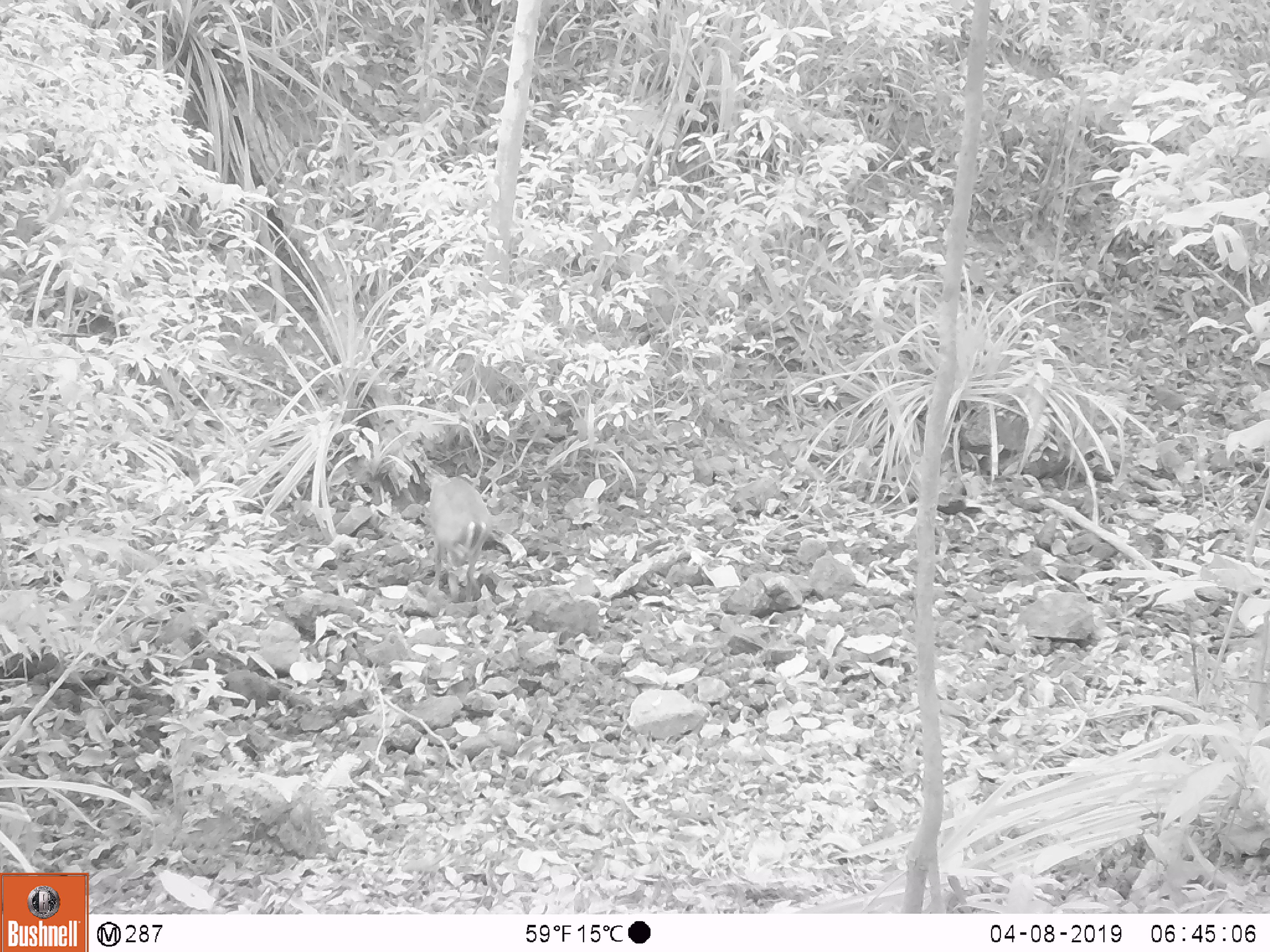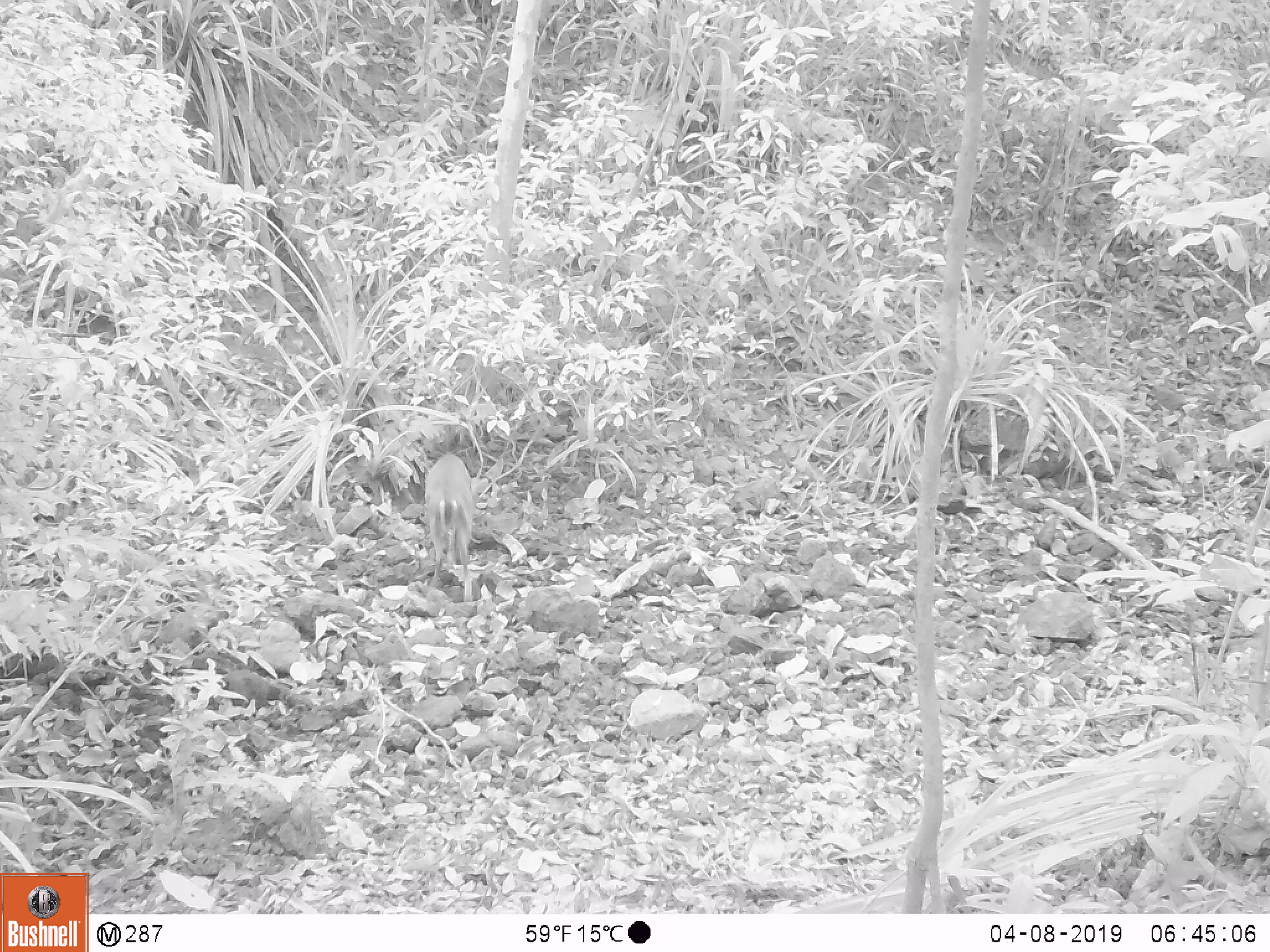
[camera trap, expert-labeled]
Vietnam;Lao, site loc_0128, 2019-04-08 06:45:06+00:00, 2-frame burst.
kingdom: Animalia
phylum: Chordata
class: Mammalia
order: Artiodactyla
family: Cervidae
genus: Muntiacus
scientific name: Muntiacus rooseveltorum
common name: roosevelt's muntjac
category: roosevelts muntjac group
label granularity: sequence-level